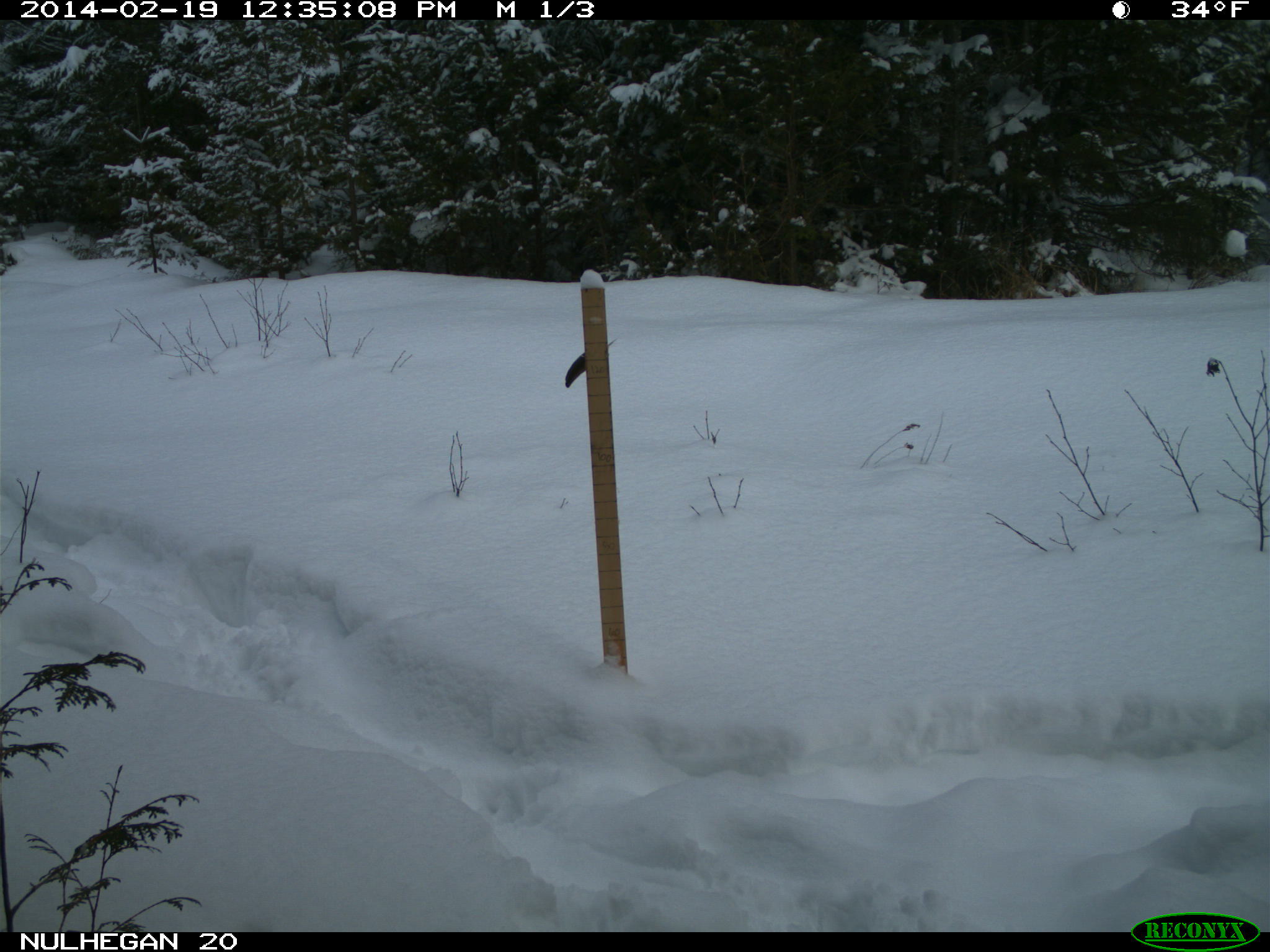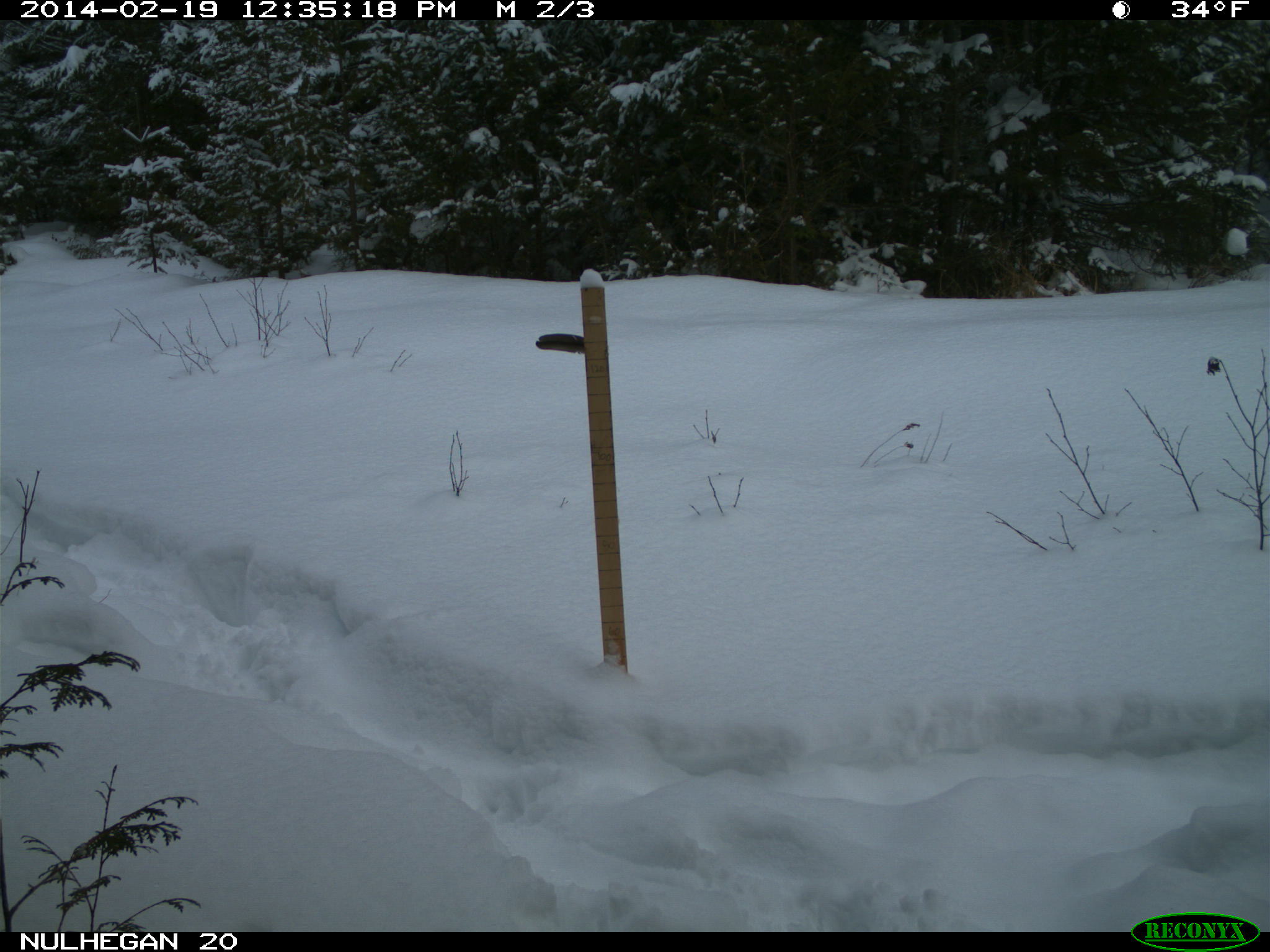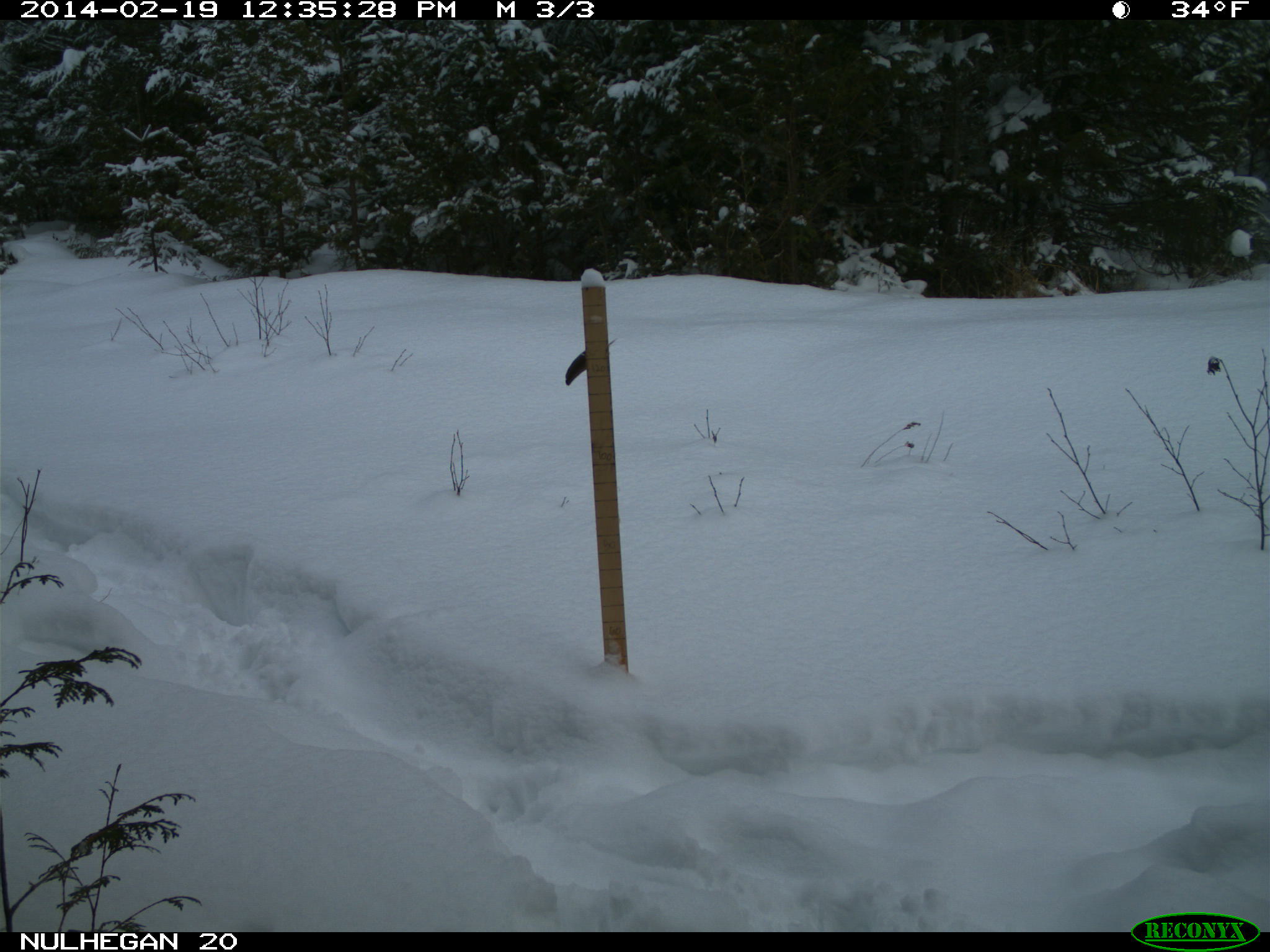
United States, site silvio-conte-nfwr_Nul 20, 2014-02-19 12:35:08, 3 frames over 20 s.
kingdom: Animalia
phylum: Chordata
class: Mammalia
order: Artiodactyla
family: Cervidae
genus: Alces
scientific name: Alces alces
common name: moose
Moose (Alces alces).